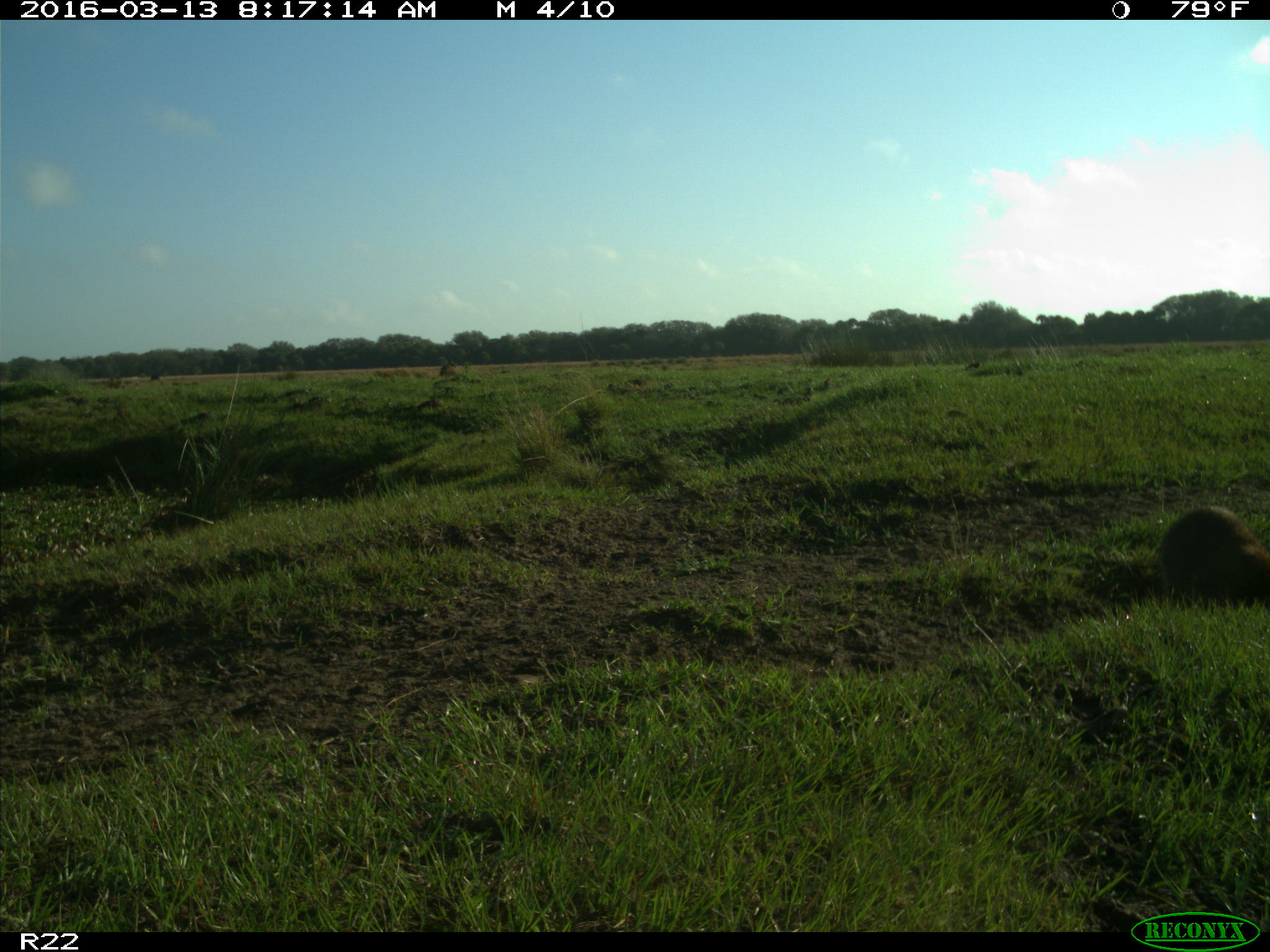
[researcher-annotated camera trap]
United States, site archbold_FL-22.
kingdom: Animalia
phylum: Chordata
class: Mammalia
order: Carnivora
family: Procyonidae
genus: Procyon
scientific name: Procyon lotor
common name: common raccoon